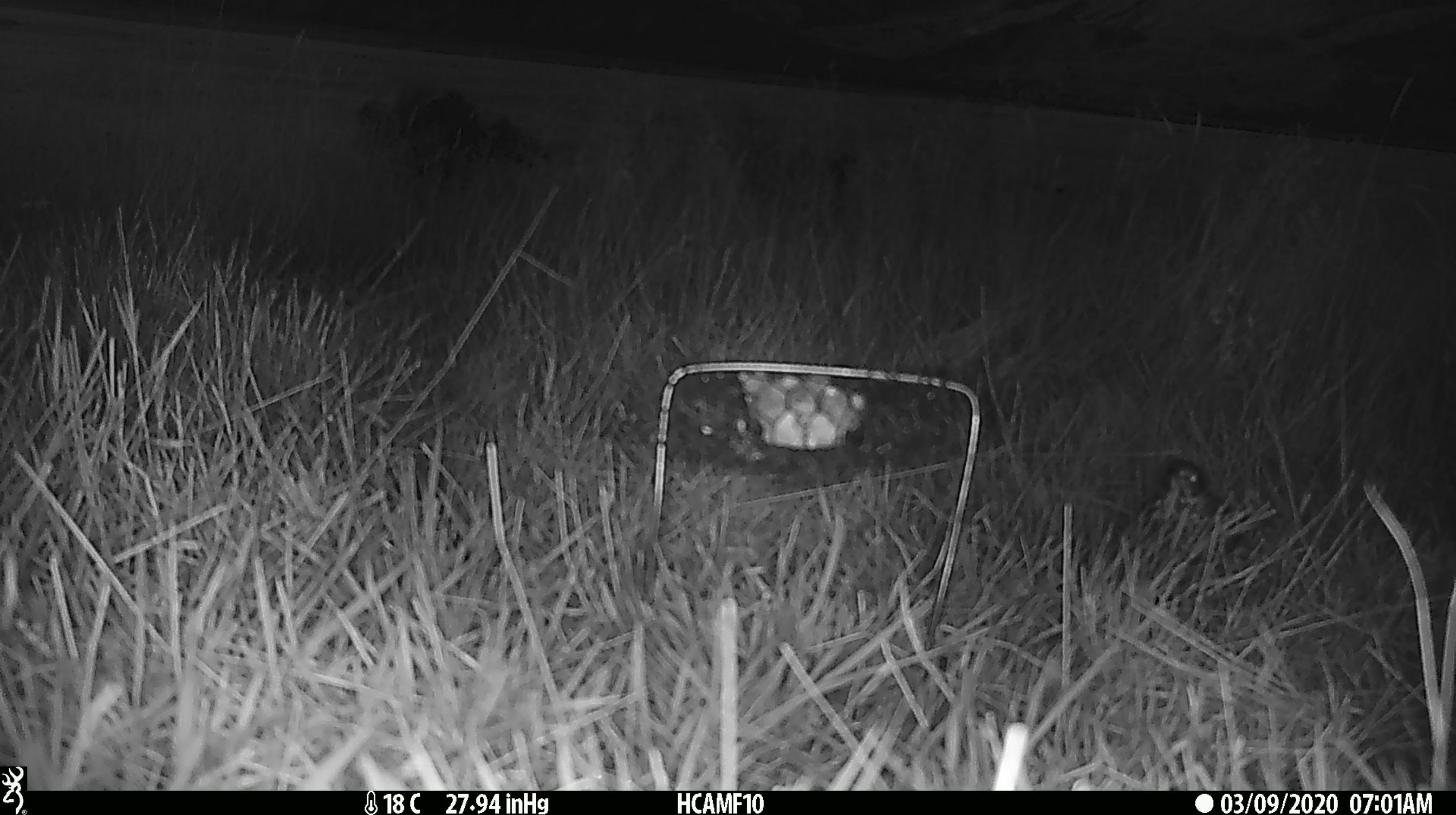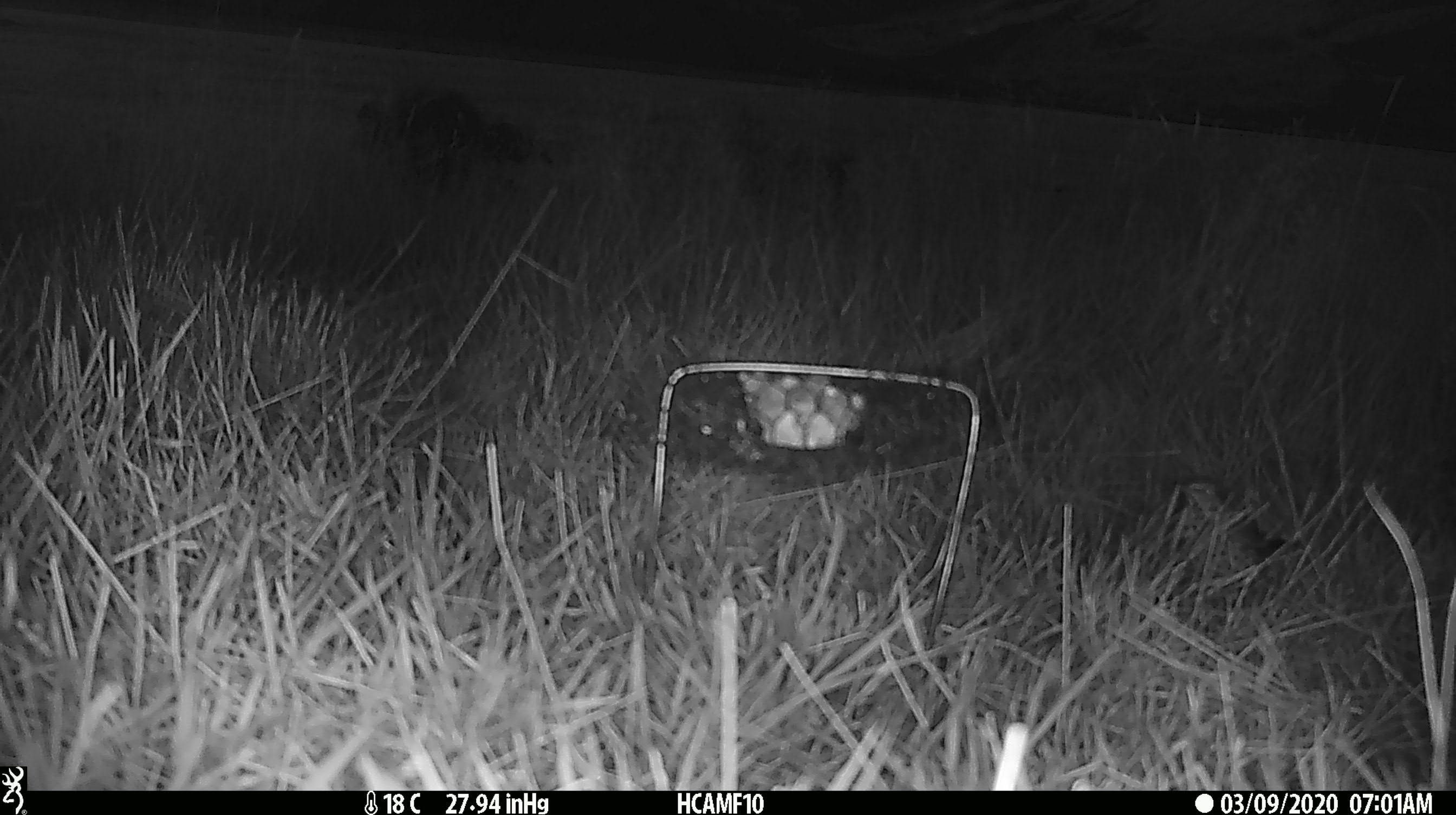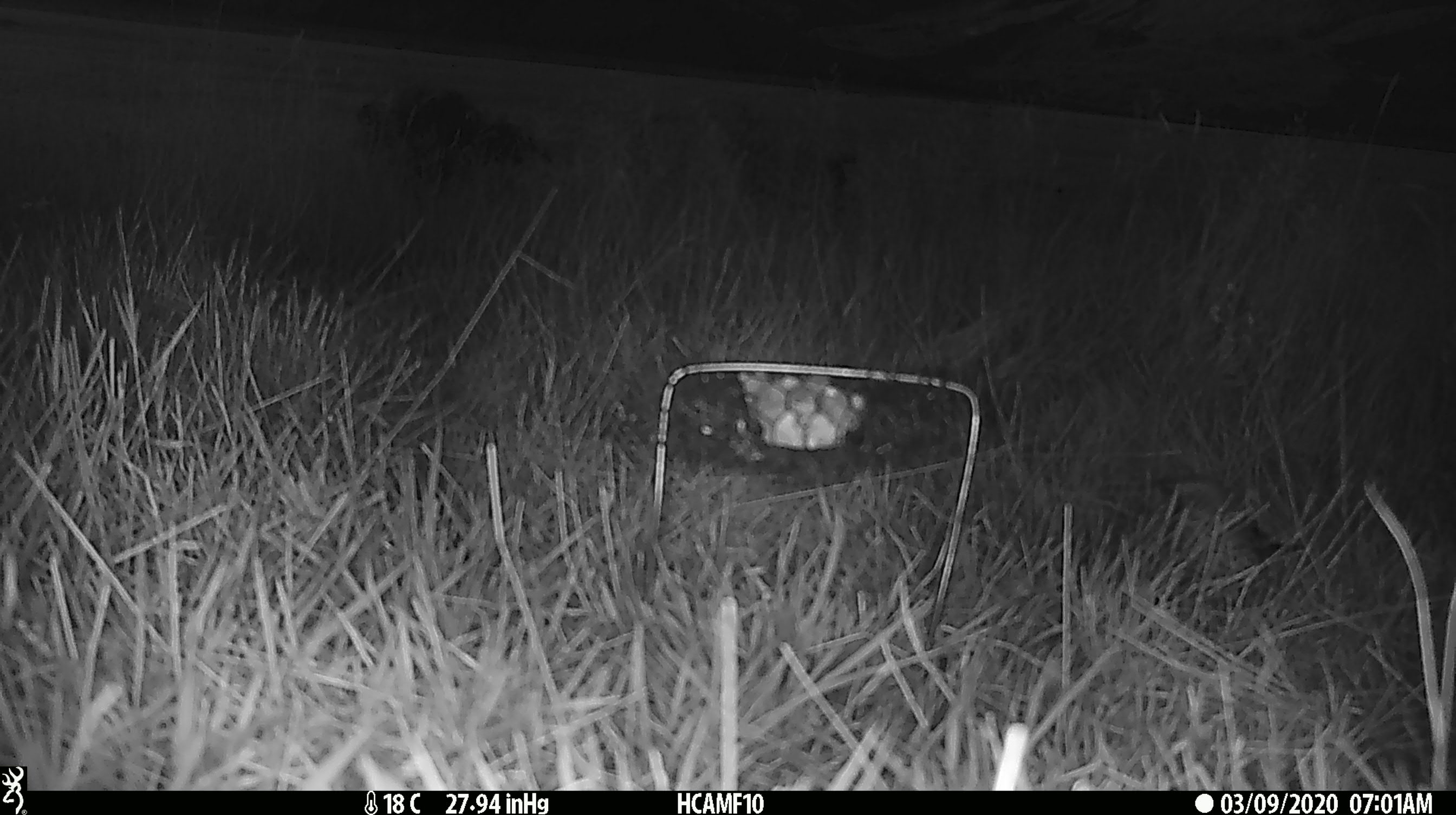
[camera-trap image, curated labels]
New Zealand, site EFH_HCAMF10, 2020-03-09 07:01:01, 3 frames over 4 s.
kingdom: Animalia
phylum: Chordata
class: Aves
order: Passeriformes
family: Turdidae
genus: Turdus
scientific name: Turdus philomelos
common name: song thrush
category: thrush